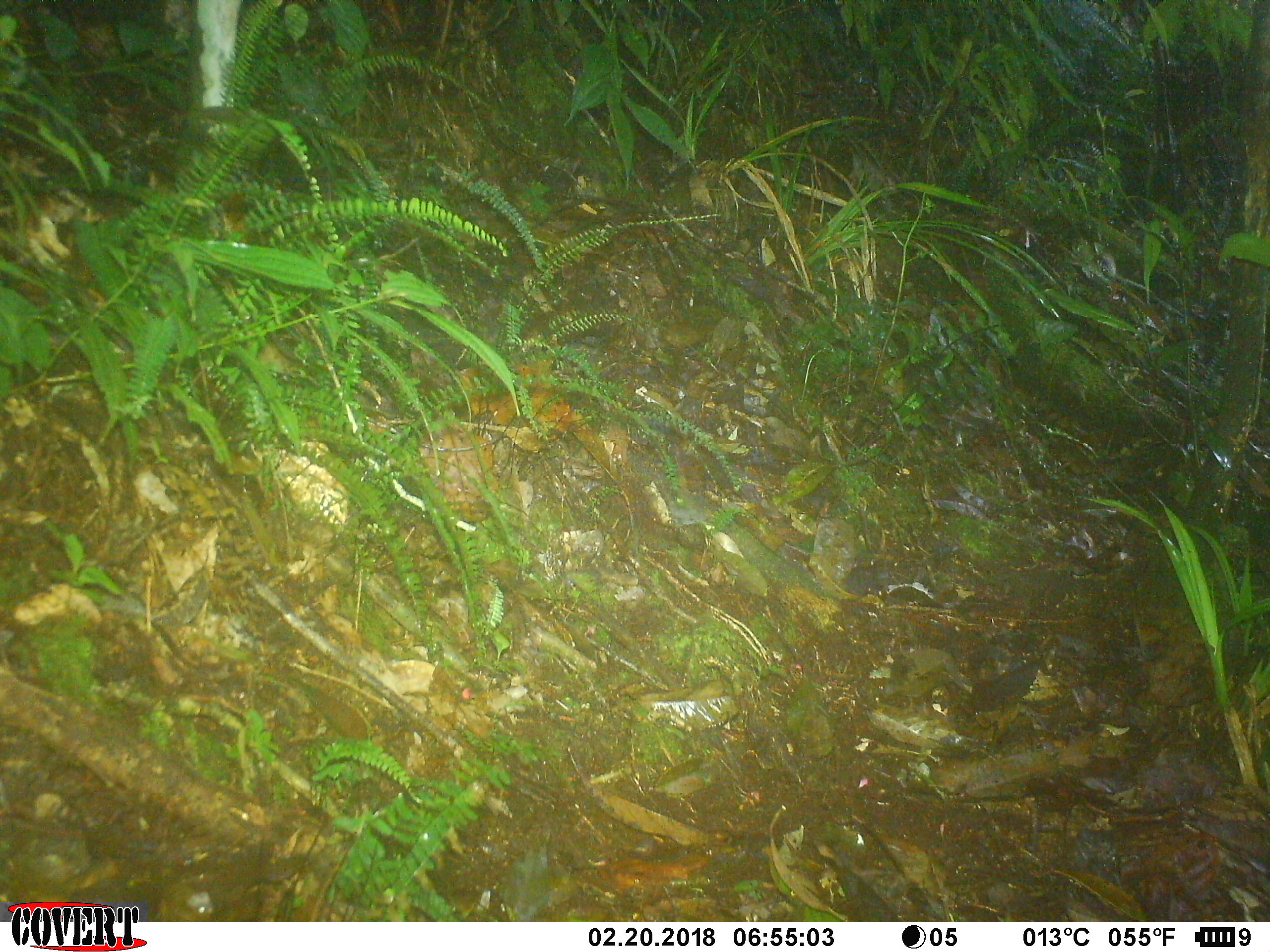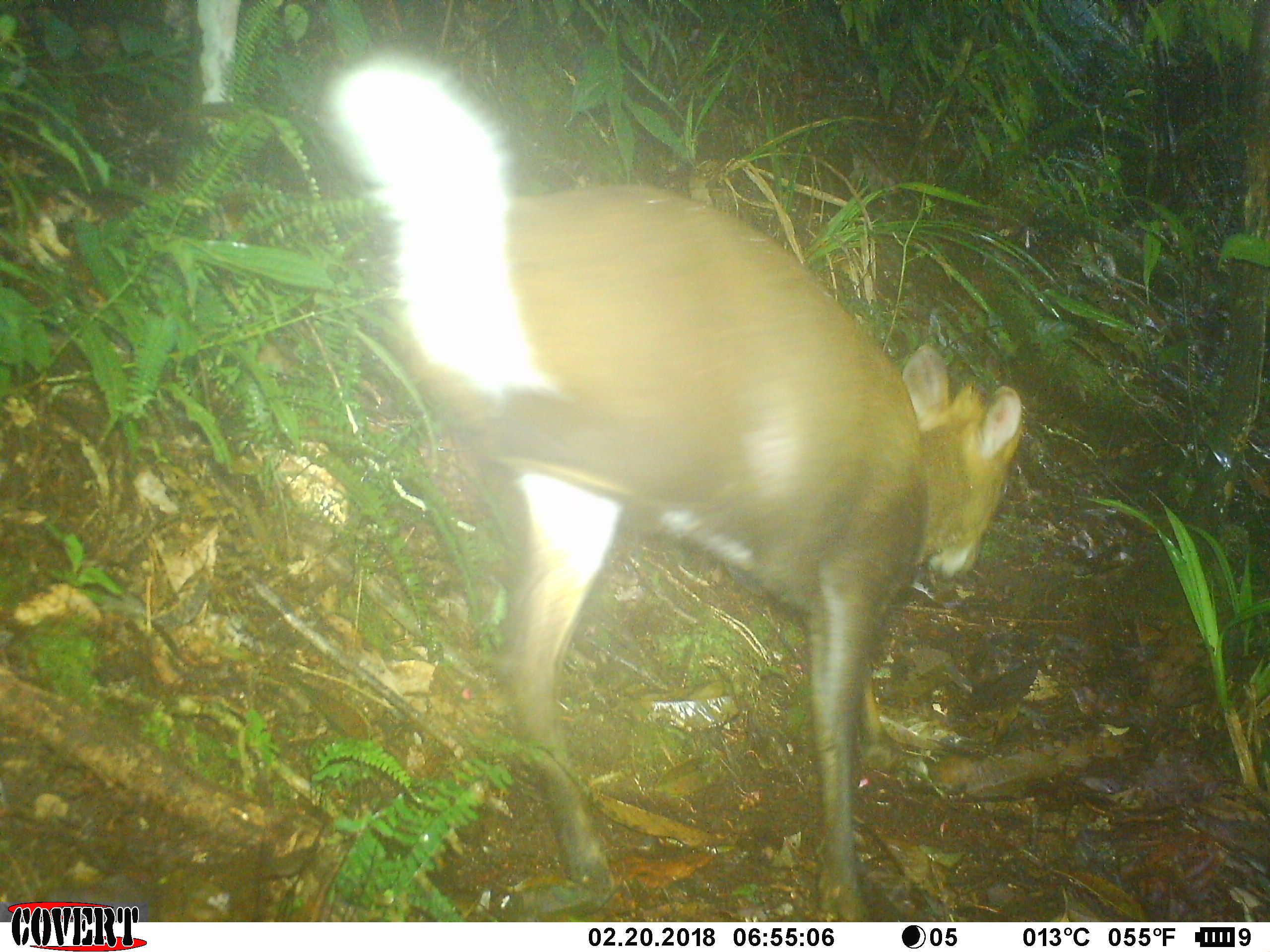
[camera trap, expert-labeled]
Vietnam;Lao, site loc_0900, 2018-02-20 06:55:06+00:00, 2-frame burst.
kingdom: Animalia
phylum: Chordata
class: Mammalia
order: Artiodactyla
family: Cervidae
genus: Muntiacus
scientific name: Muntiacus rooseveltorum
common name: roosevelt's muntjac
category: roosevelts muntjac group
Roosevelts muntjac group (roosevelt's muntjac) (Muntiacus rooseveltorum). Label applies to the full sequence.